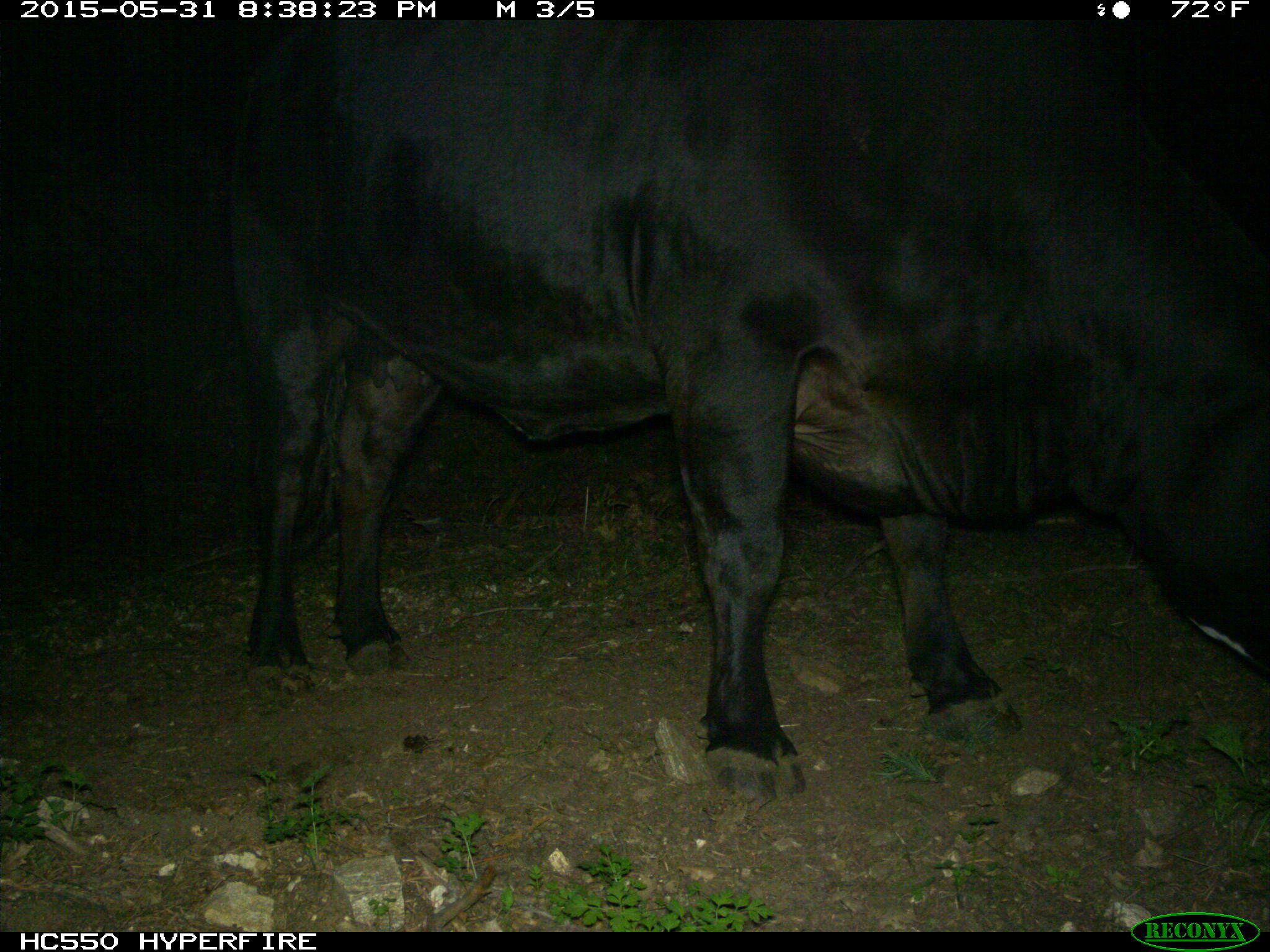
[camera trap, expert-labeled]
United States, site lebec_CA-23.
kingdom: Animalia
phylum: Chordata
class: Mammalia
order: Artiodactyla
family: Bovidae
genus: Bos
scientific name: Bos taurus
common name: domestic cow